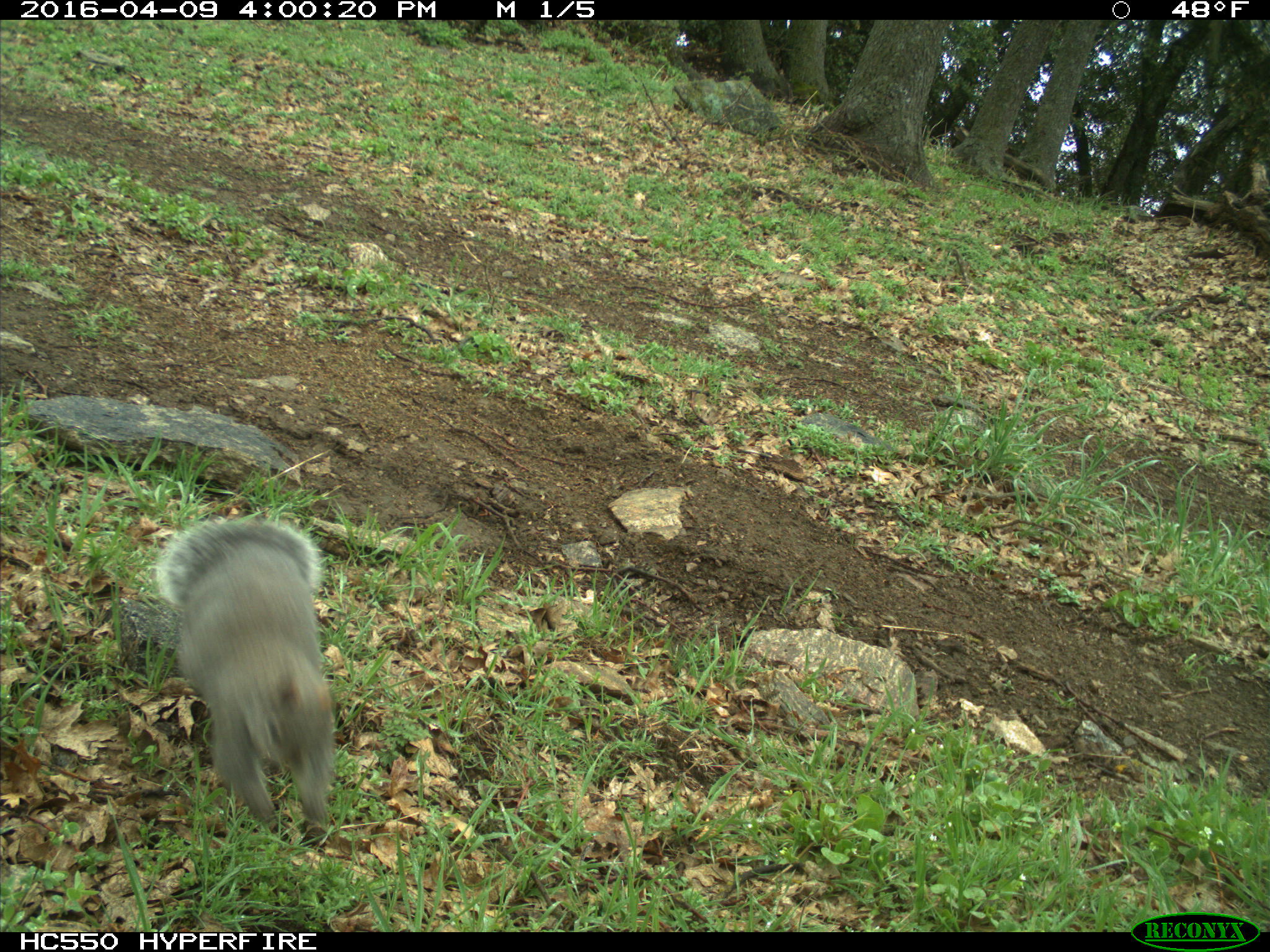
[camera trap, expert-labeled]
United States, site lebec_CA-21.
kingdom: Animalia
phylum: Chordata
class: Mammalia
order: Rodentia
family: Sciuridae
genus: Sciurus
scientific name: Sciurus carolinensis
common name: eastern gray squirrel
Sciurus carolinensis (eastern gray squirrel).